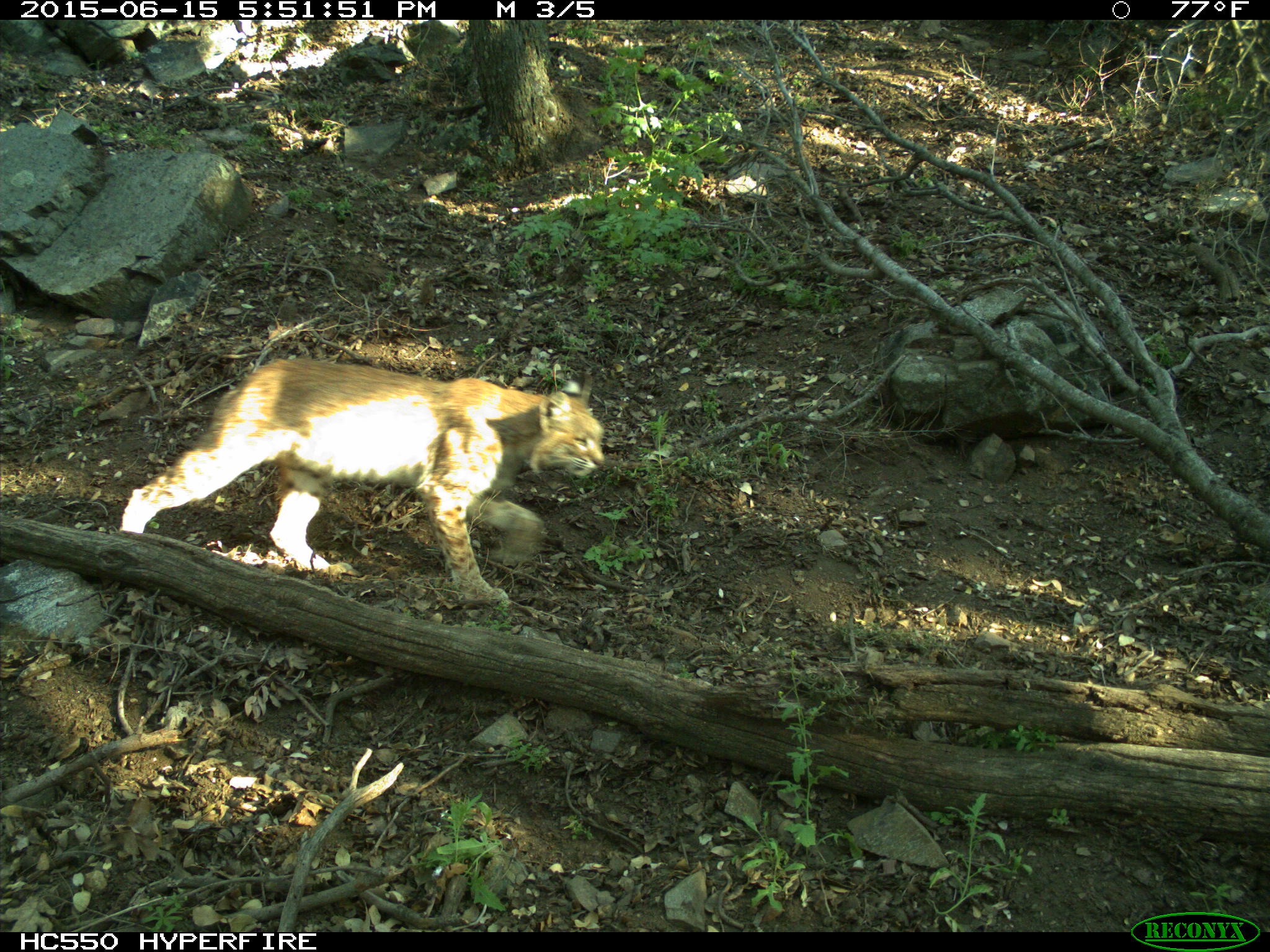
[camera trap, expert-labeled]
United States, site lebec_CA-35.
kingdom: Animalia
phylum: Chordata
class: Mammalia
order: Carnivora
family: Felidae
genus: Lynx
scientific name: Lynx rufus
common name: bobcat